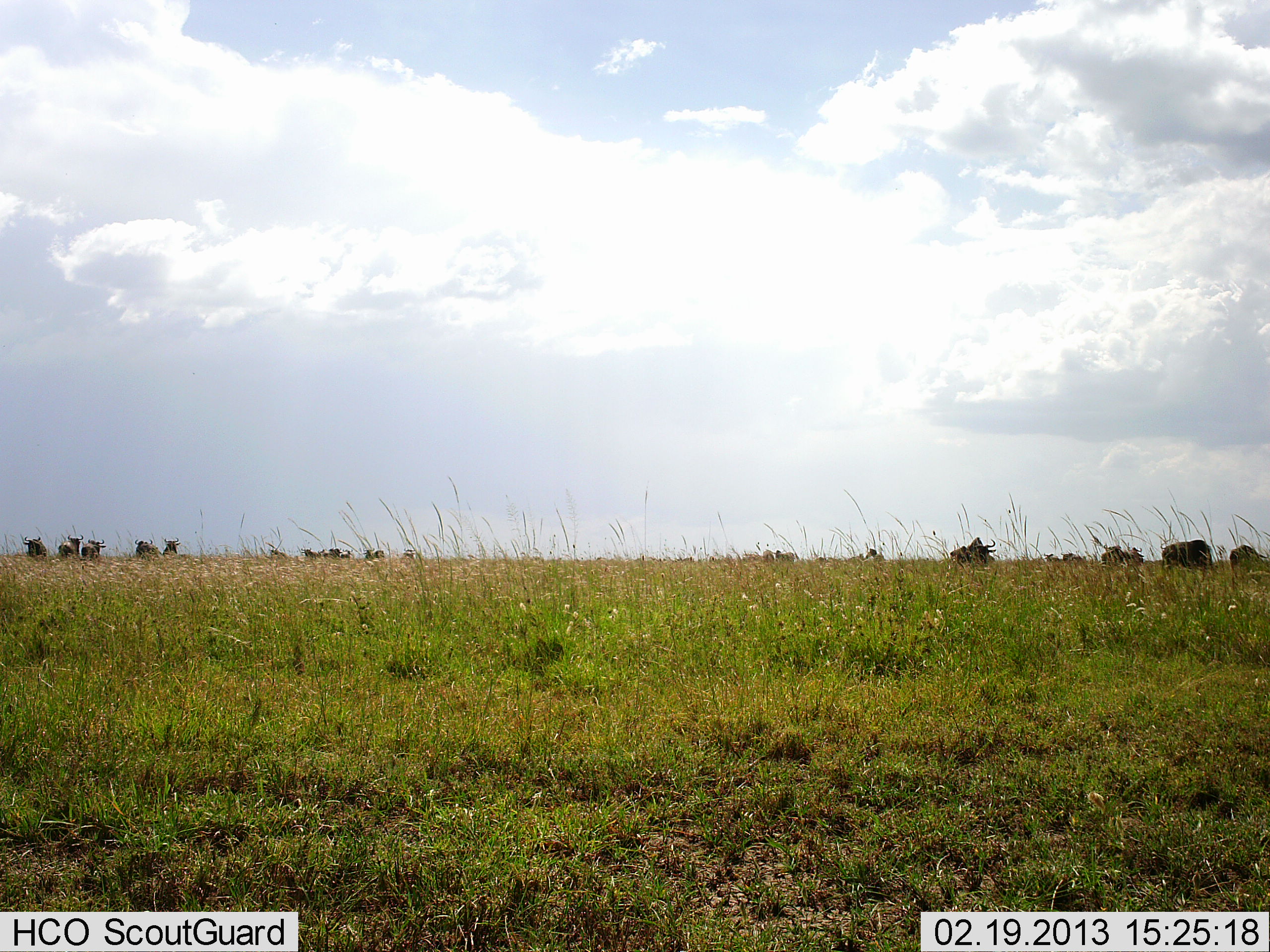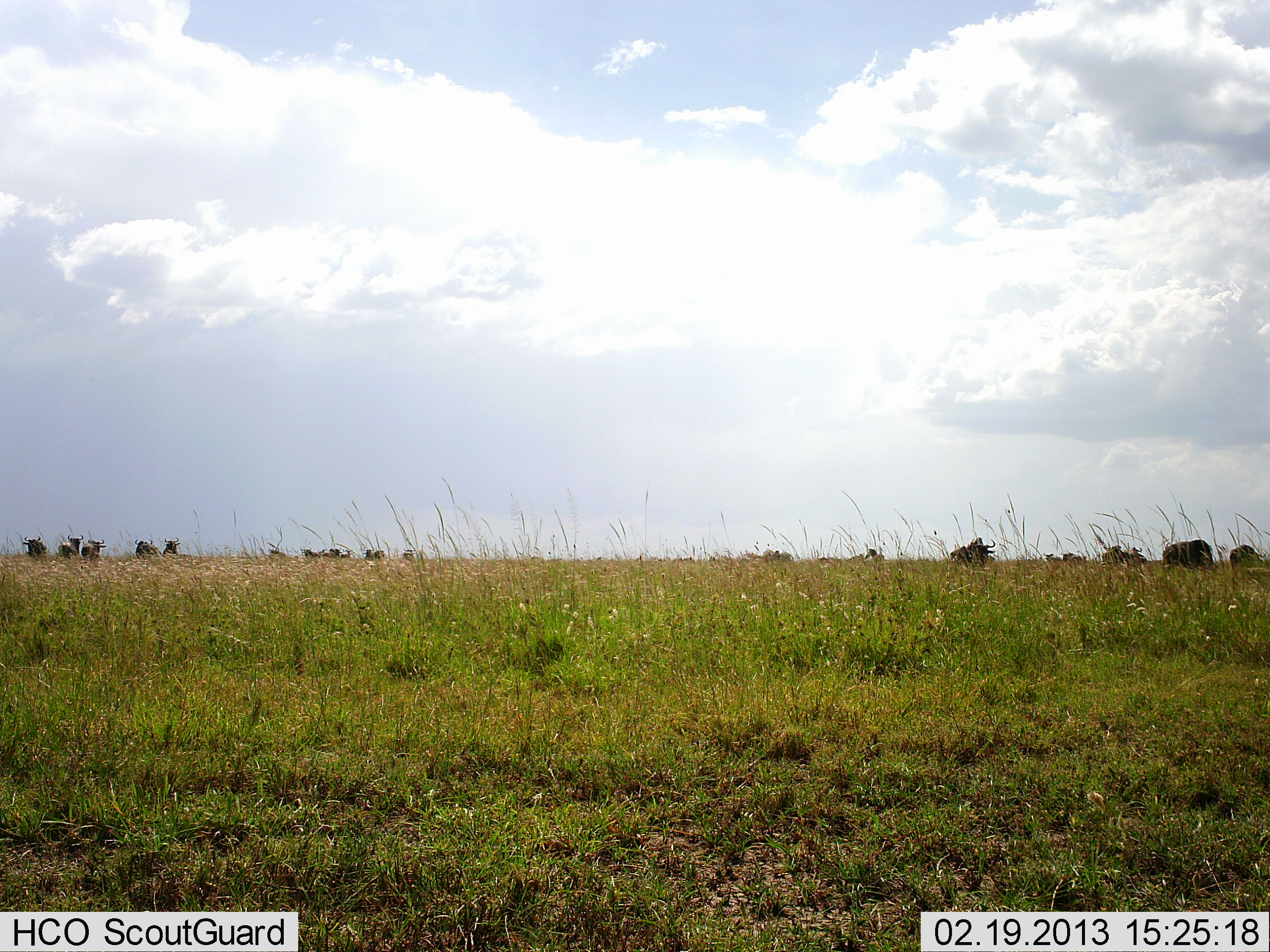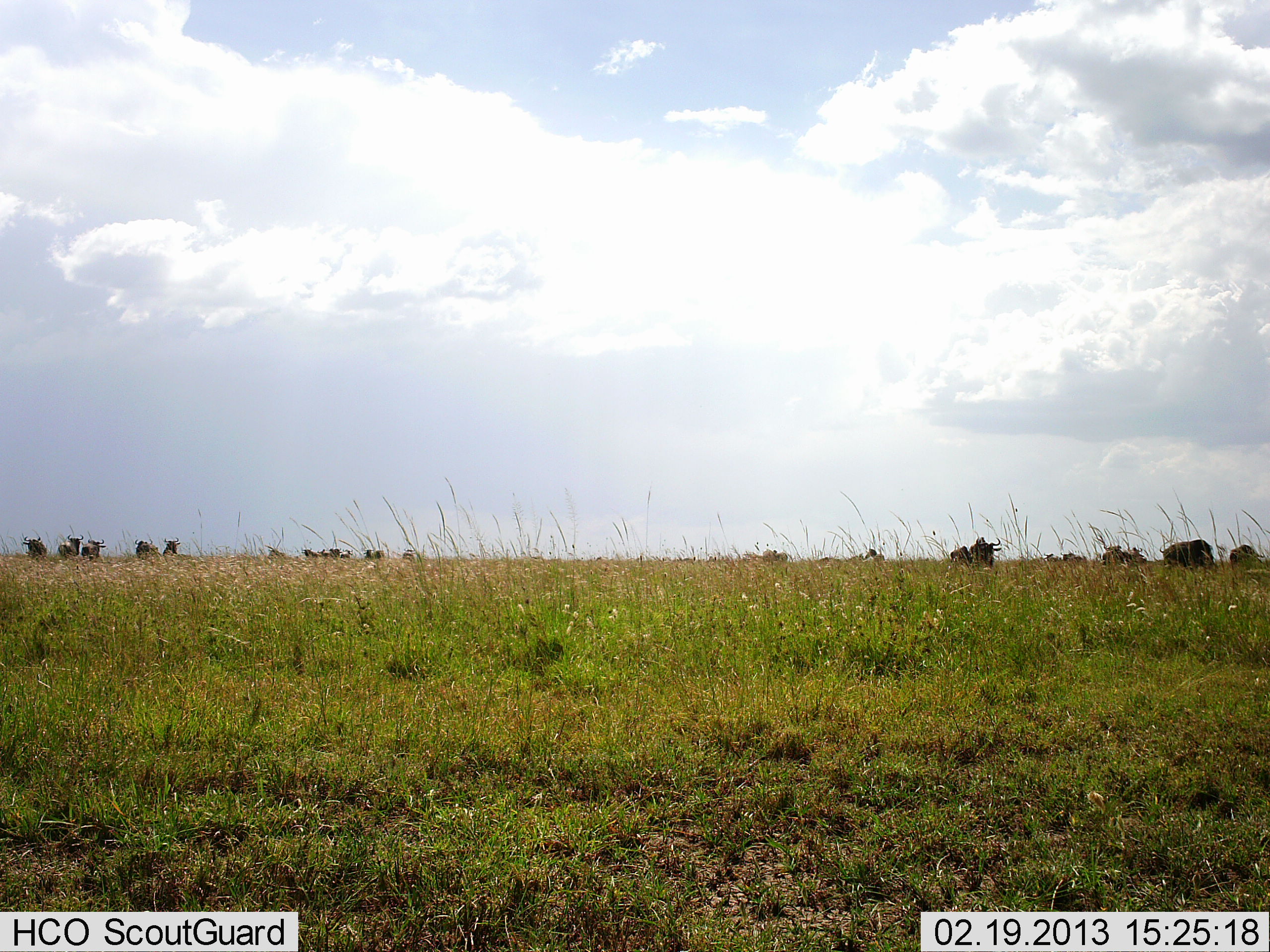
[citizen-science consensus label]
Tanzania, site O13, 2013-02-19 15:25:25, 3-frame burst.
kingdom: Animalia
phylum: Chordata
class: Mammalia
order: Artiodactyla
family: Bovidae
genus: Connochaetes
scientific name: Connochaetes taurinus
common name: blue wildebeest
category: wildebeest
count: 11-50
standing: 86%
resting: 7%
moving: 29%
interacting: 0%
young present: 0%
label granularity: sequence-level